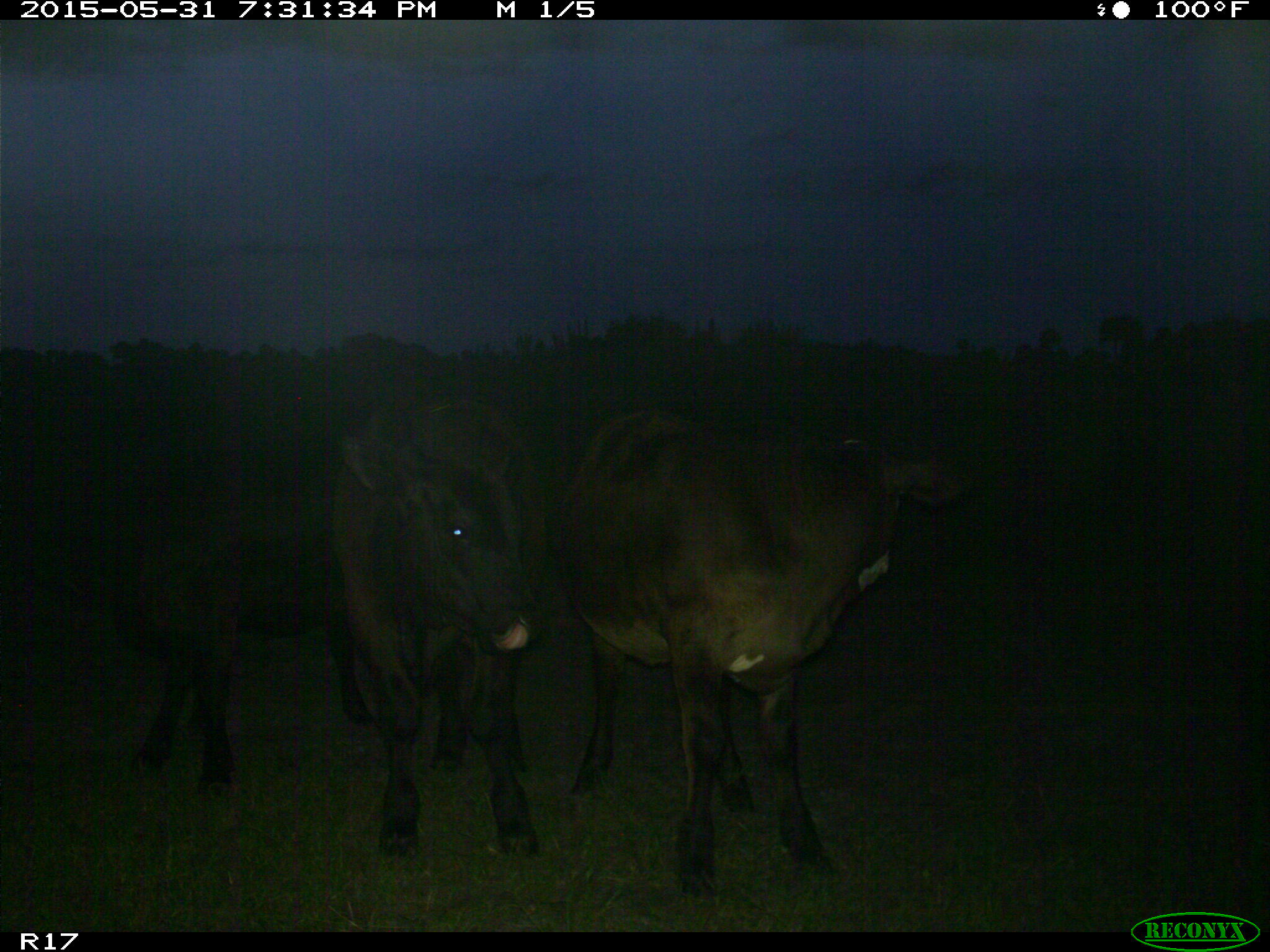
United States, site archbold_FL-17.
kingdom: Animalia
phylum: Chordata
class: Mammalia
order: Artiodactyla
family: Bovidae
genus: Bos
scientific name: Bos taurus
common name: domestic cow